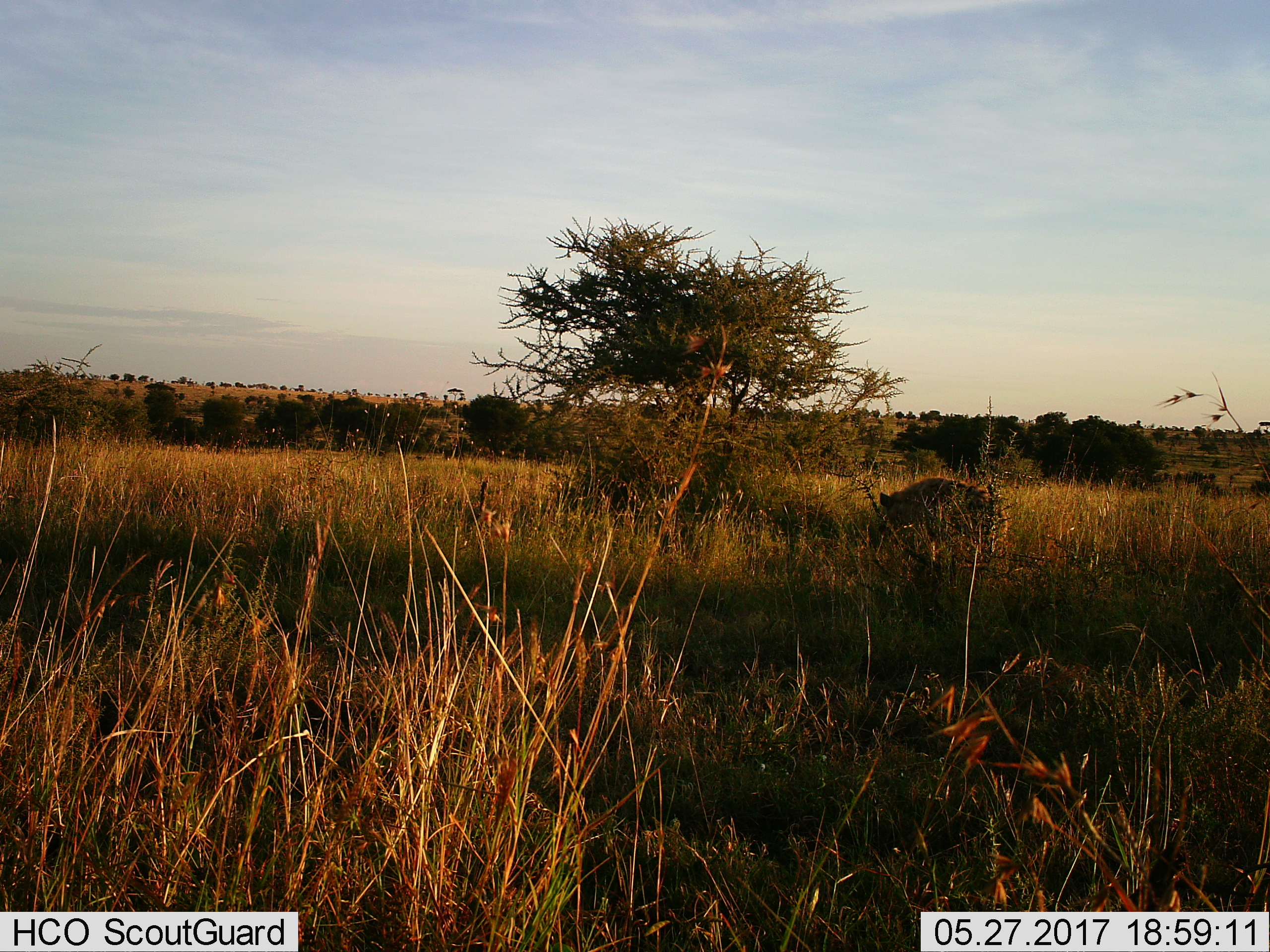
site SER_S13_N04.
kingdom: Animalia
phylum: Chordata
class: Mammalia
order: Carnivora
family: Hyaenidae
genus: Crocuta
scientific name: Crocuta crocuta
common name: spotted hyena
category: hyenaspotted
Hyenaspotted (spotted hyena) (Crocuta crocuta), count 1. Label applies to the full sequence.